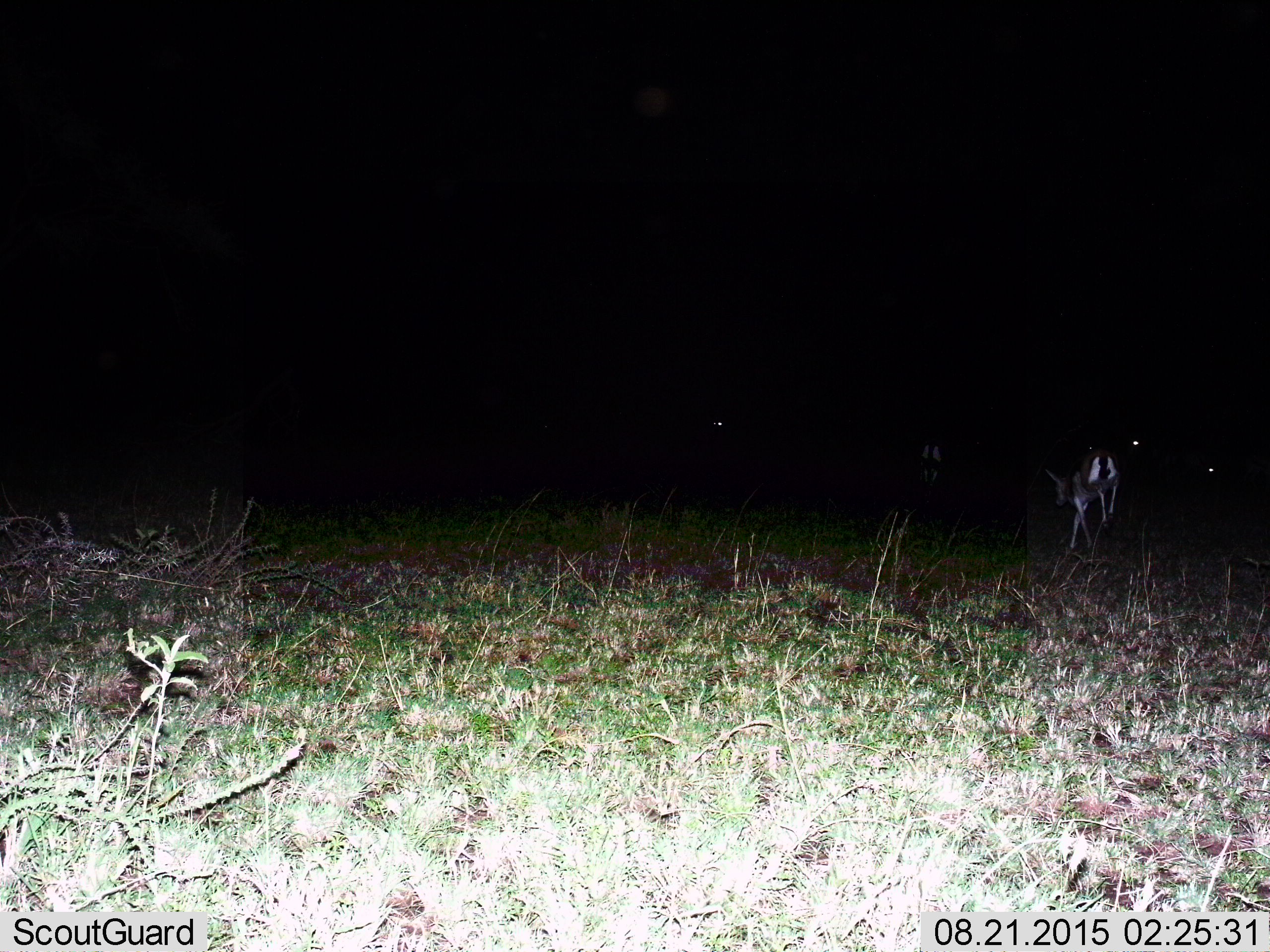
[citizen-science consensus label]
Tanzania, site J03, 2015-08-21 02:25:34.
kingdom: Animalia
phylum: Chordata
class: Mammalia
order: Artiodactyla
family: Bovidae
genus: Eudorcas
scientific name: Eudorcas thomsonii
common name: thomson's gazelle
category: gazellethomsons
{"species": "gazellethomsons (thomson's gazelle) (Eudorcas thomsonii)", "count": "2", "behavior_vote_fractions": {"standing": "22%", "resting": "0%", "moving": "89%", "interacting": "0%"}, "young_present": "11%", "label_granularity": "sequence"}